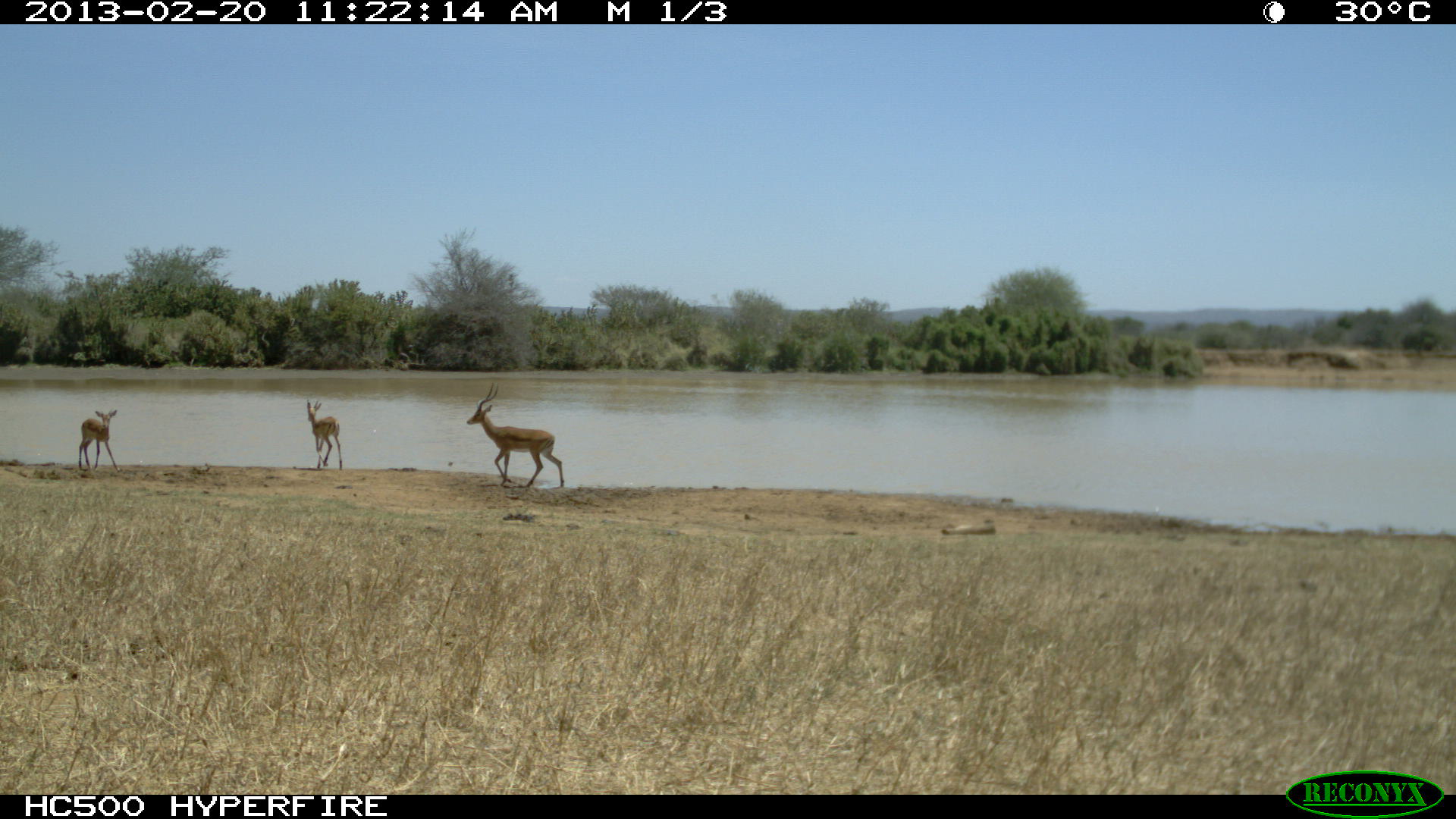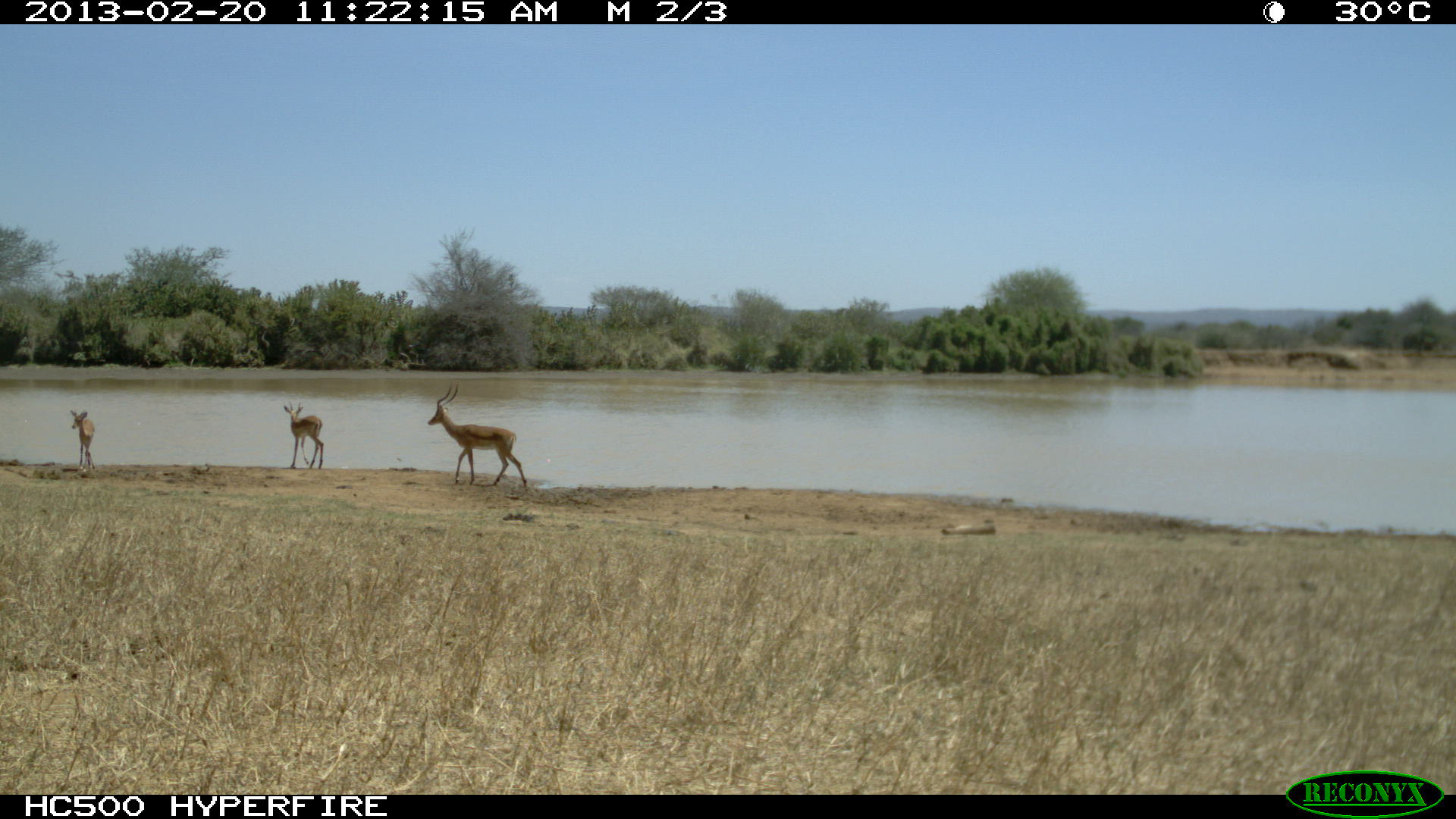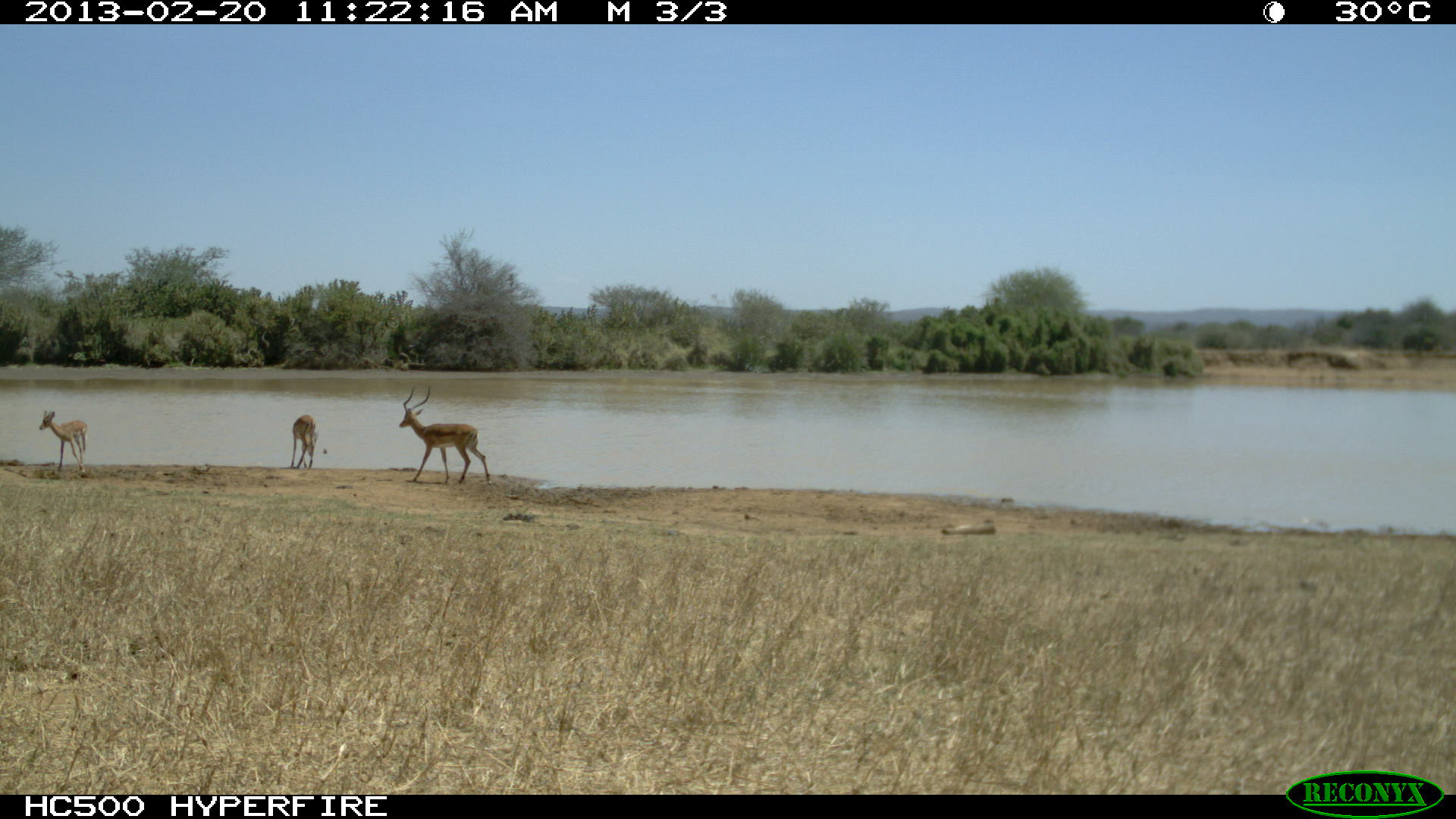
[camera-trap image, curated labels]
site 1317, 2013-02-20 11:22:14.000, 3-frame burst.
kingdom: Animalia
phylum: Chordata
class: Mammalia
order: Artiodactyla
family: Bovidae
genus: Aepyceros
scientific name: Aepyceros melampus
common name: impala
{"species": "Aepyceros melampus (impala)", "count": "3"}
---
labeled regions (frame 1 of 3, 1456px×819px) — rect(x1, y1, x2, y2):
aepyceros melampus: rect(466, 382, 564, 489); rect(78, 409, 120, 473); rect(306, 399, 342, 470)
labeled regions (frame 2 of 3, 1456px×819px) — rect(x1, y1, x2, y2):
aepyceros melampus: rect(427, 380, 528, 486); rect(283, 400, 324, 469); rect(70, 409, 95, 472)